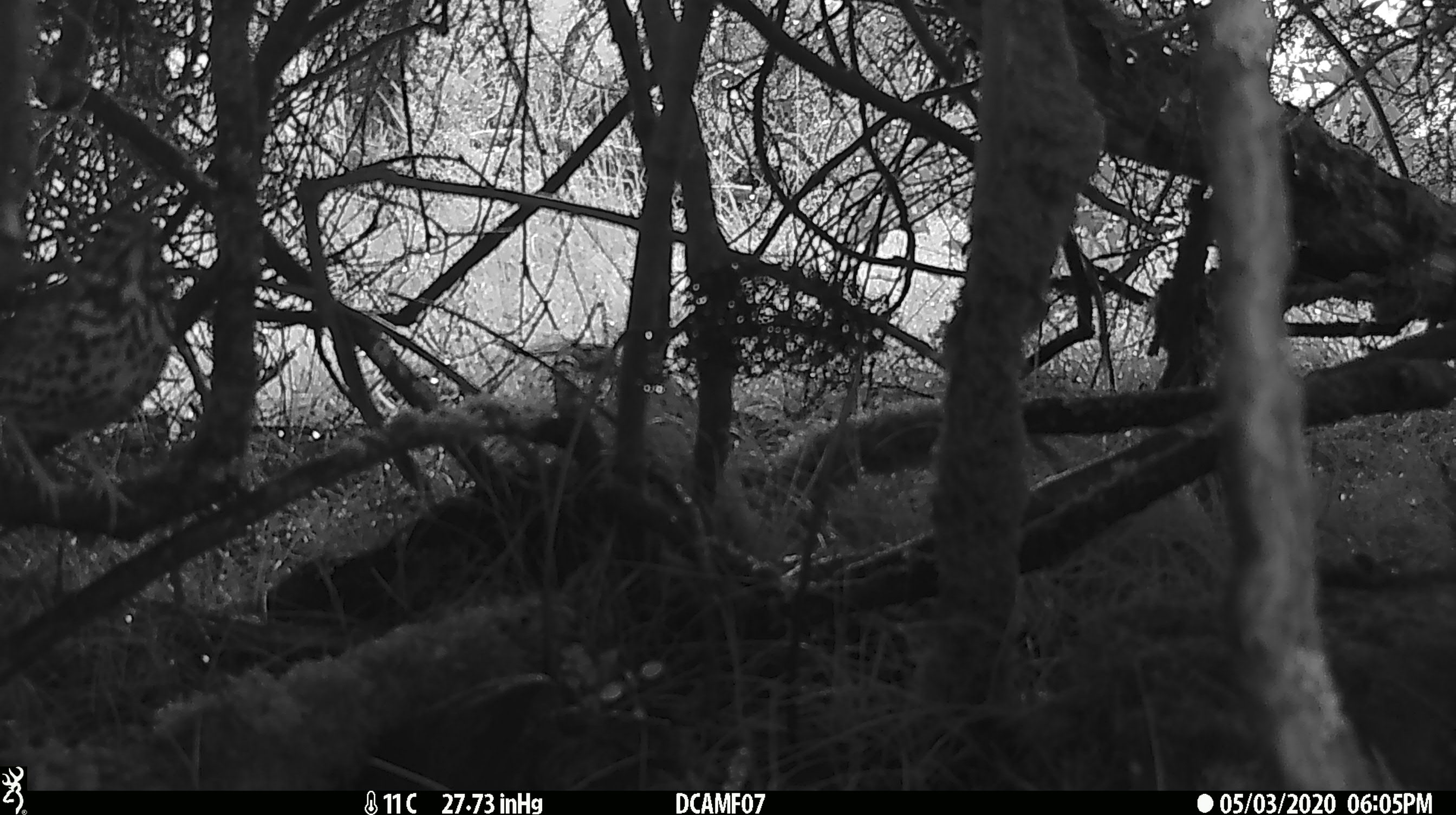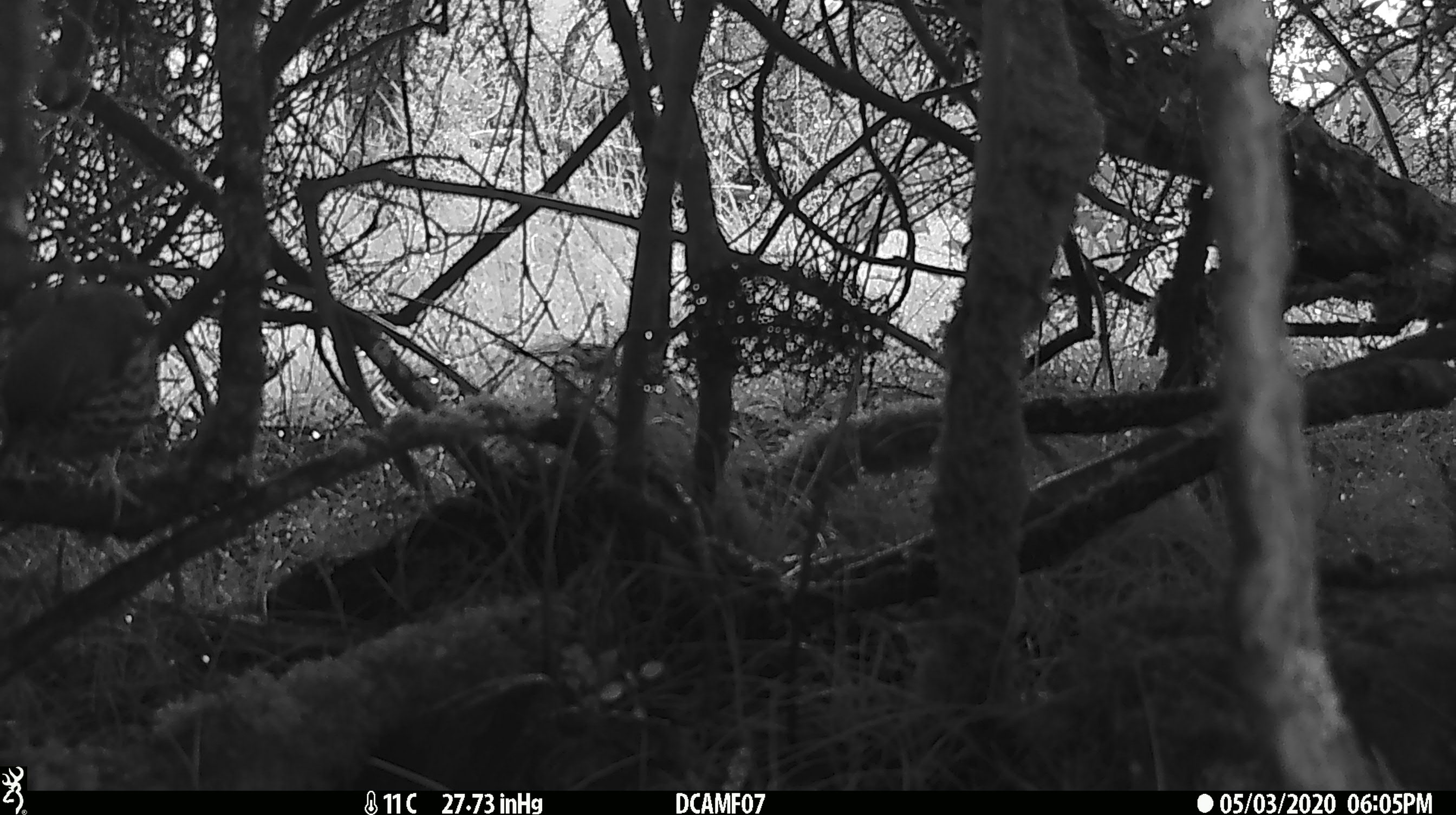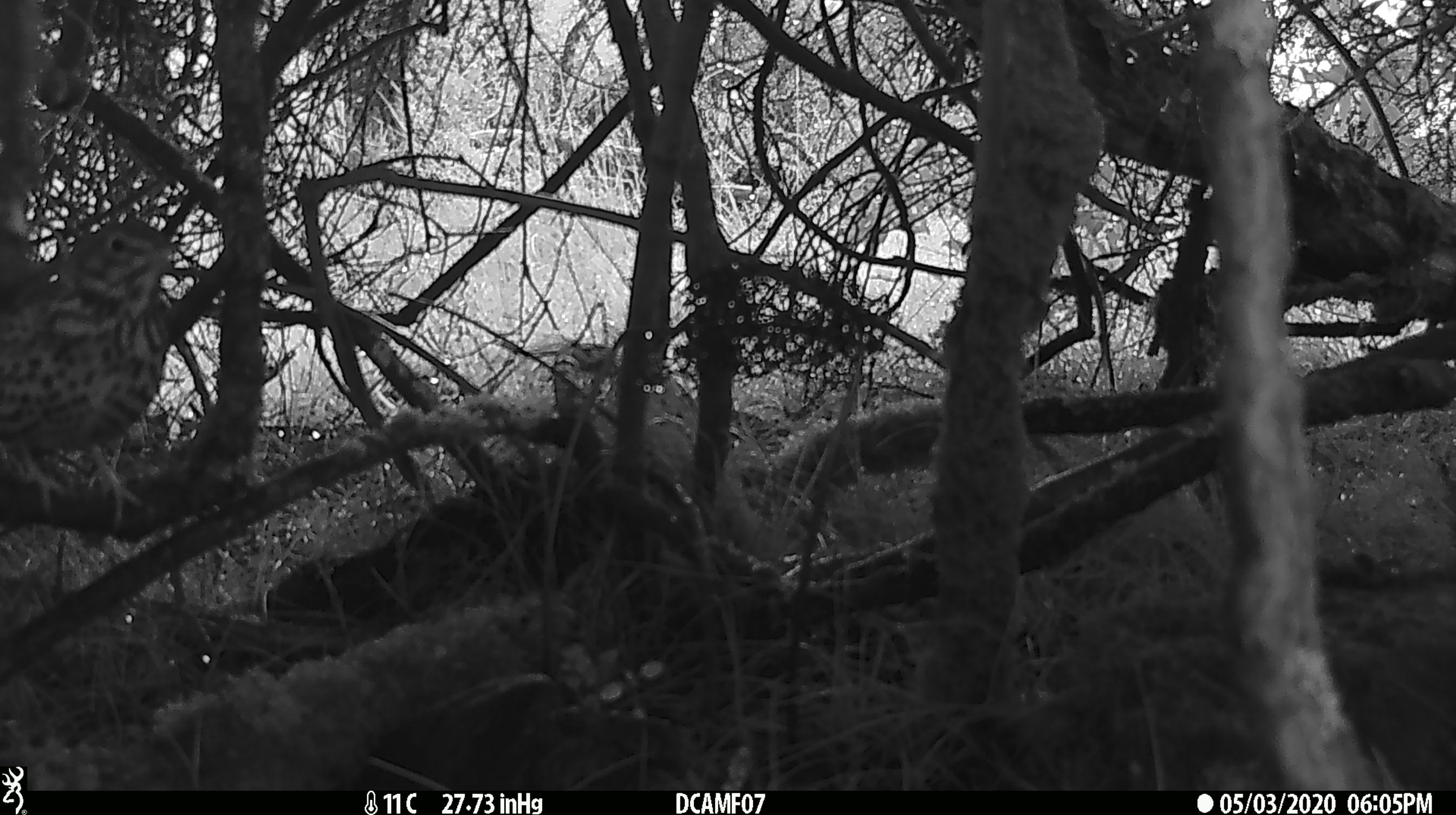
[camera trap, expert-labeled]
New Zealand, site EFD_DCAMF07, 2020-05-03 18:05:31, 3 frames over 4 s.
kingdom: Animalia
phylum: Chordata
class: Aves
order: Passeriformes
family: Turdidae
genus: Turdus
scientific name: Turdus philomelos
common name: song thrush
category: thrush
Thrush (song thrush) (Turdus philomelos).